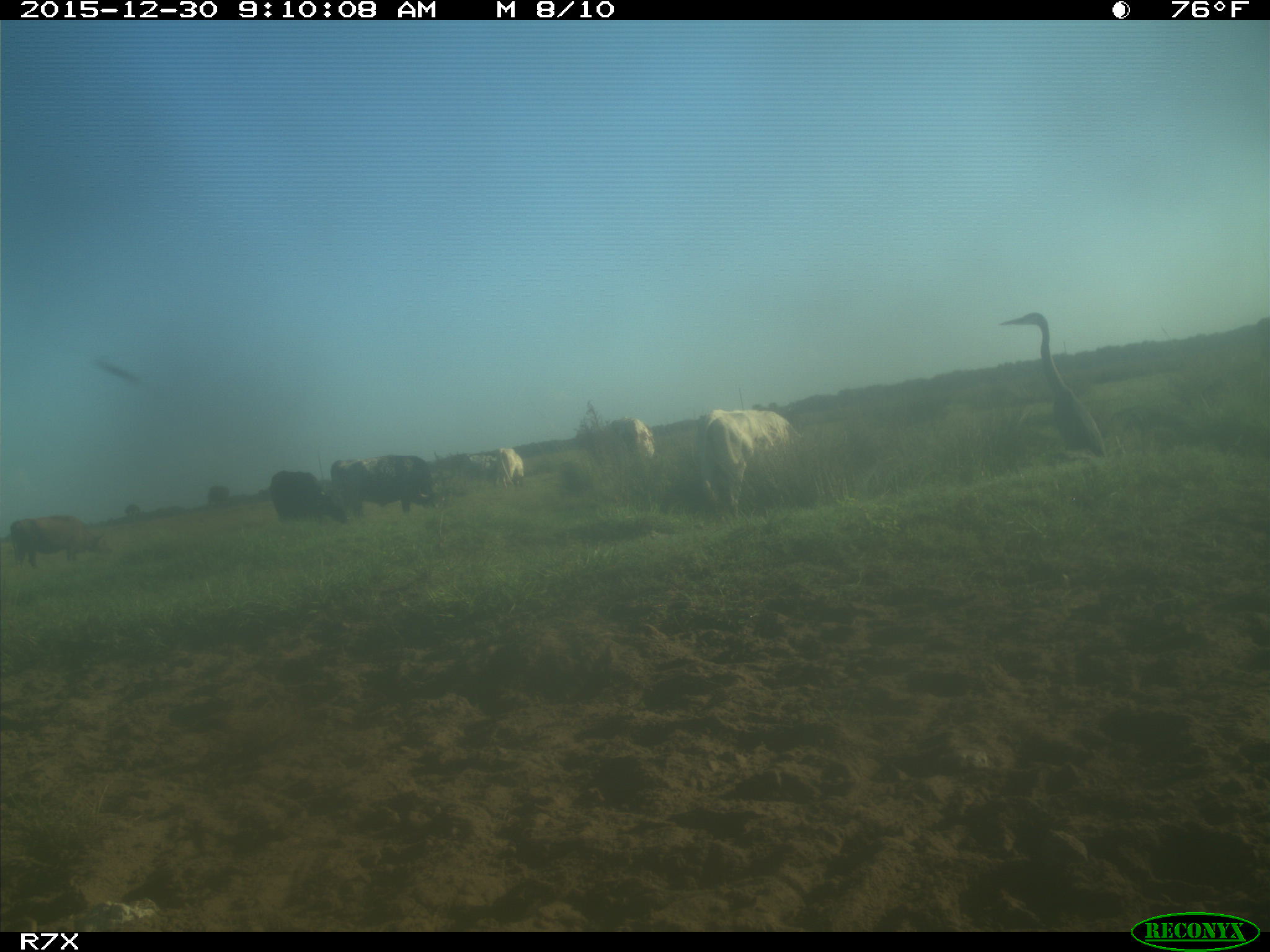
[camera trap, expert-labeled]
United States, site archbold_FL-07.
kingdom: Animalia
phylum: Chordata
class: Mammalia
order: Artiodactyla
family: Bovidae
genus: Bos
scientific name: Bos taurus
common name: domestic cow